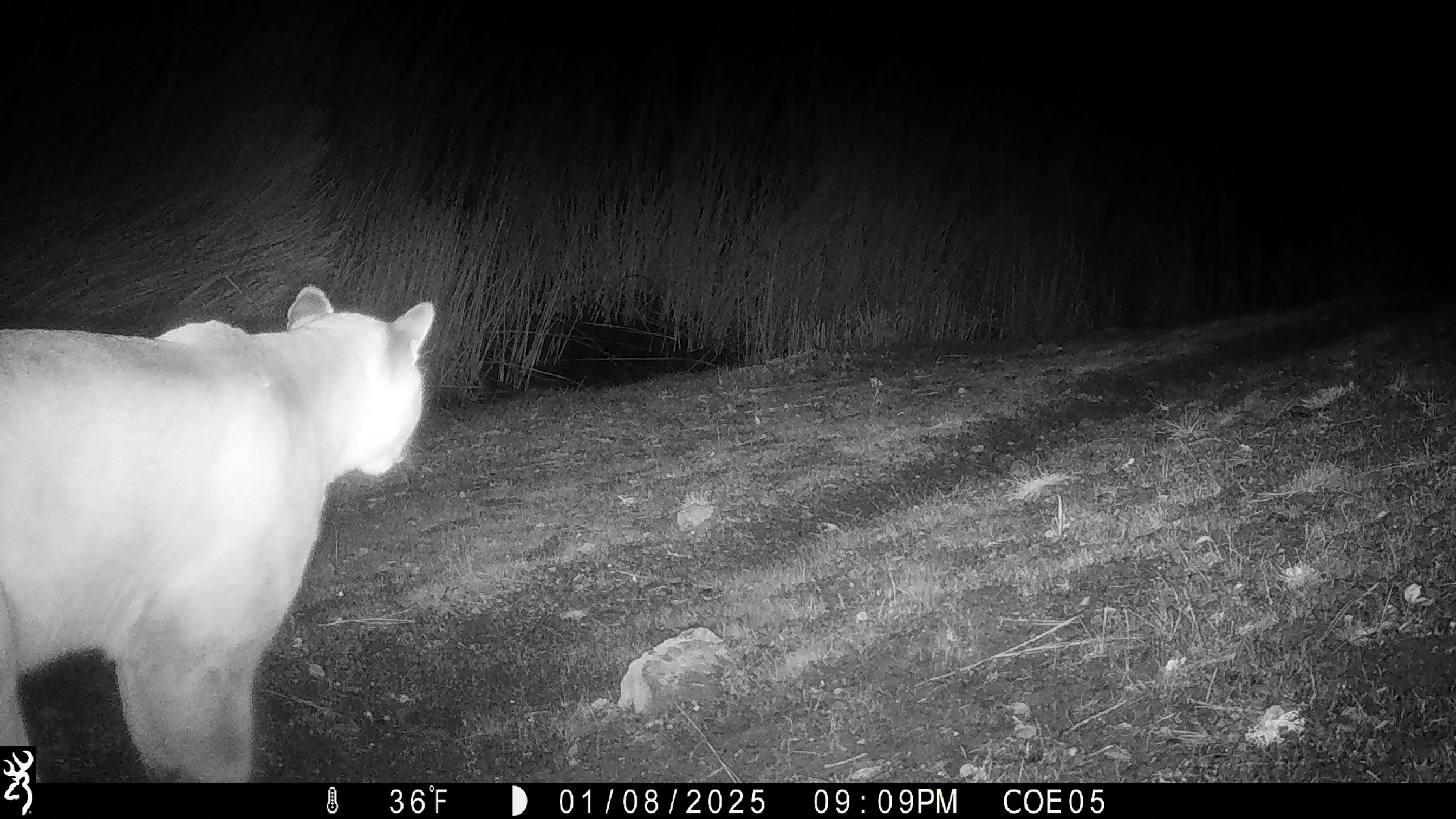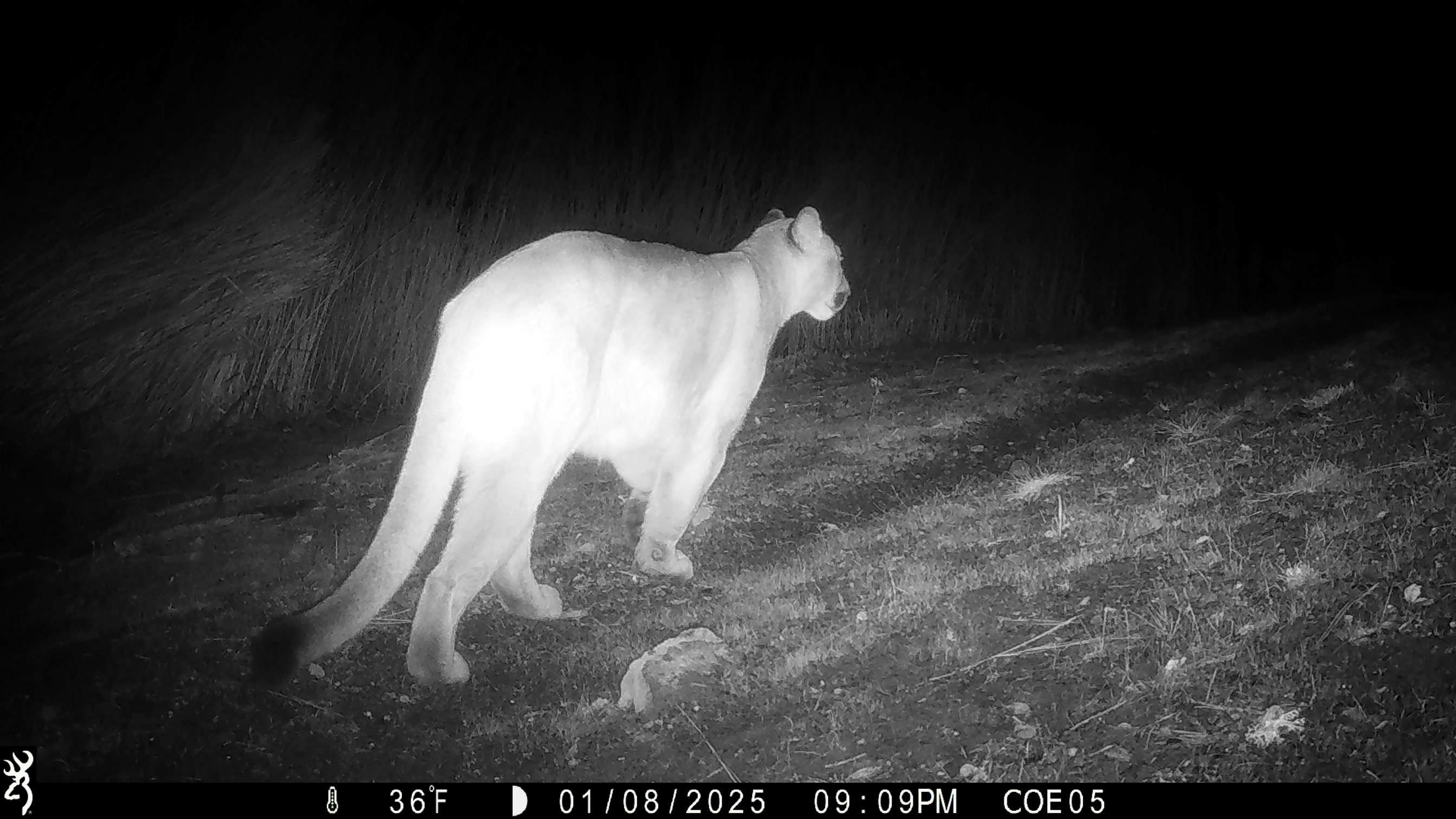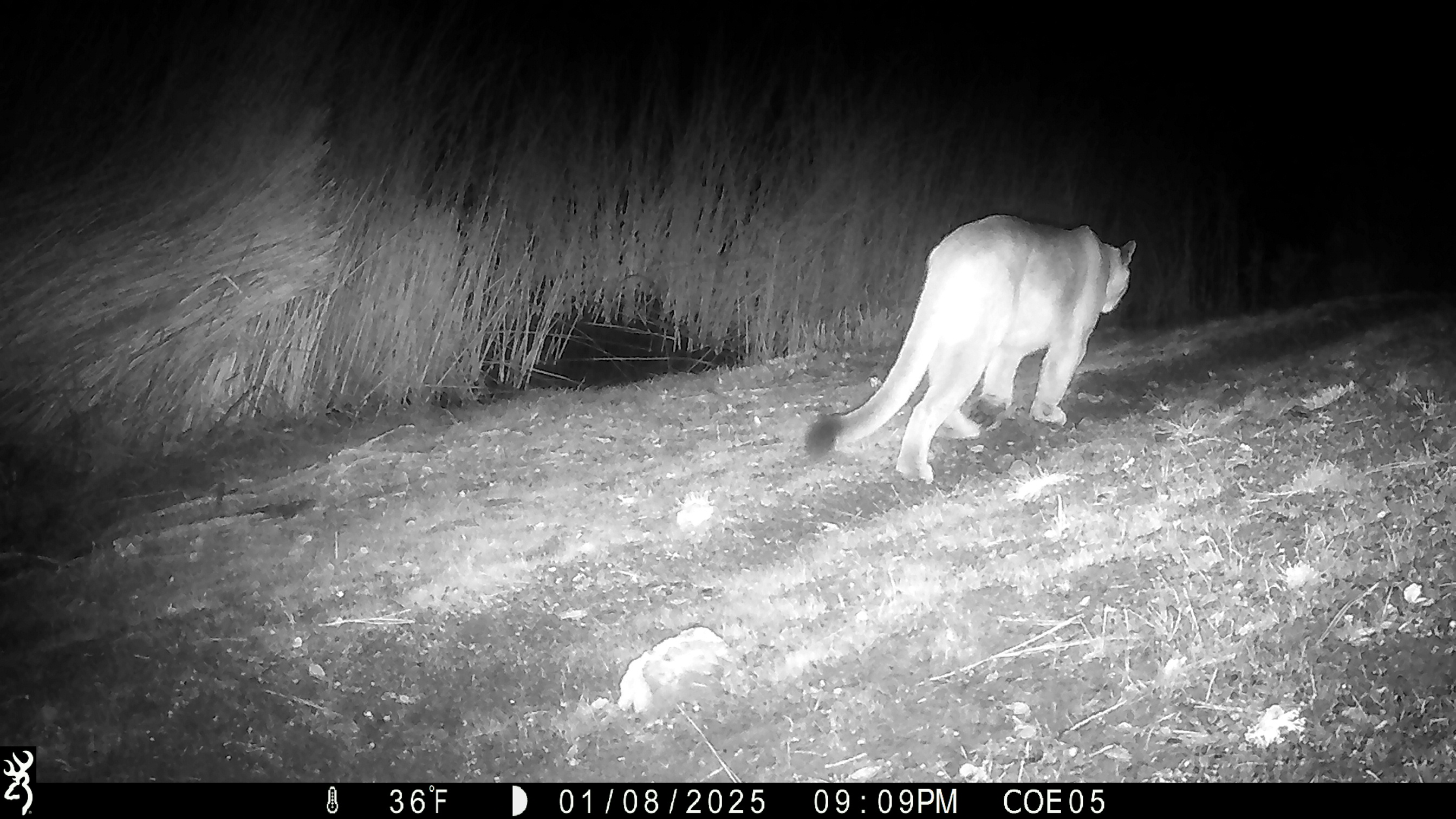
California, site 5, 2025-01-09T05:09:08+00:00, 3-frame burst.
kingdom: Animalia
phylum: Chordata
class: Mammalia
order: Carnivora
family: Felidae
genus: Puma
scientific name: Puma concolor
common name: puma